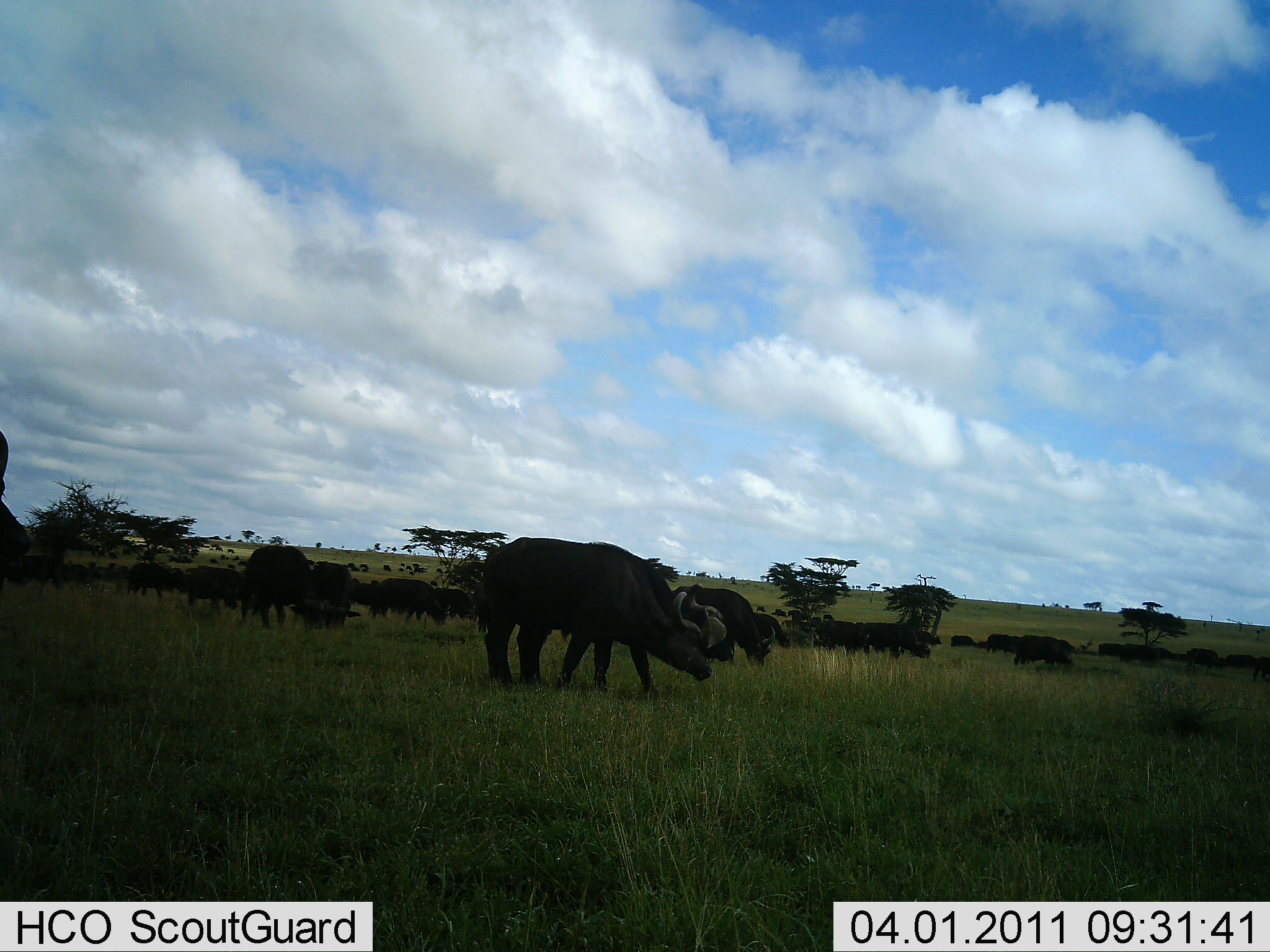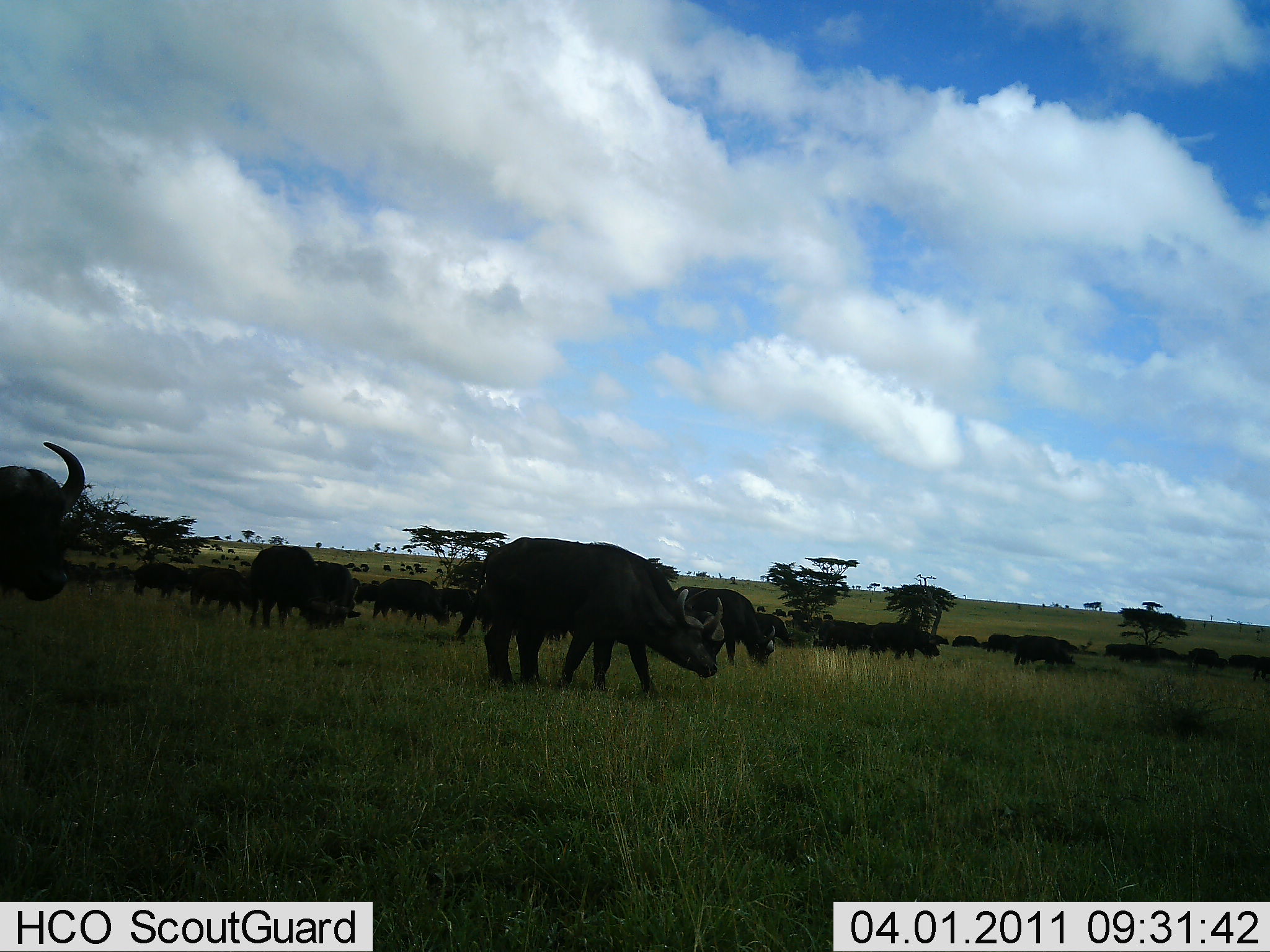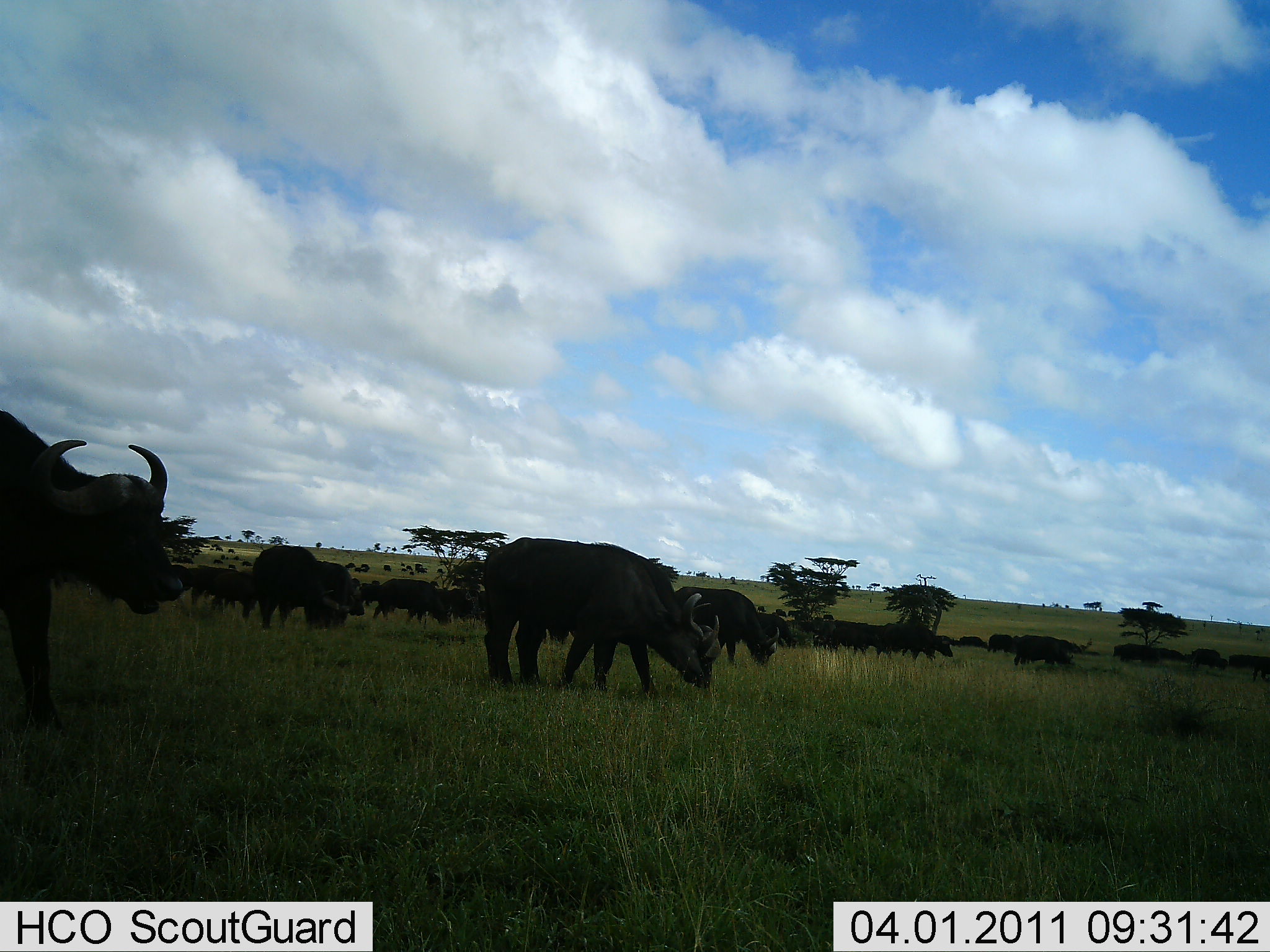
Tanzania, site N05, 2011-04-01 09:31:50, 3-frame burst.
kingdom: Animalia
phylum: Chordata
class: Mammalia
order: Artiodactyla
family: Bovidae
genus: Syncerus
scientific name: Syncerus caffer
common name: cape buffalo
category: buffalo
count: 51+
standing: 33%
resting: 7%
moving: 40%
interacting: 0%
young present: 0%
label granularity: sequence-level